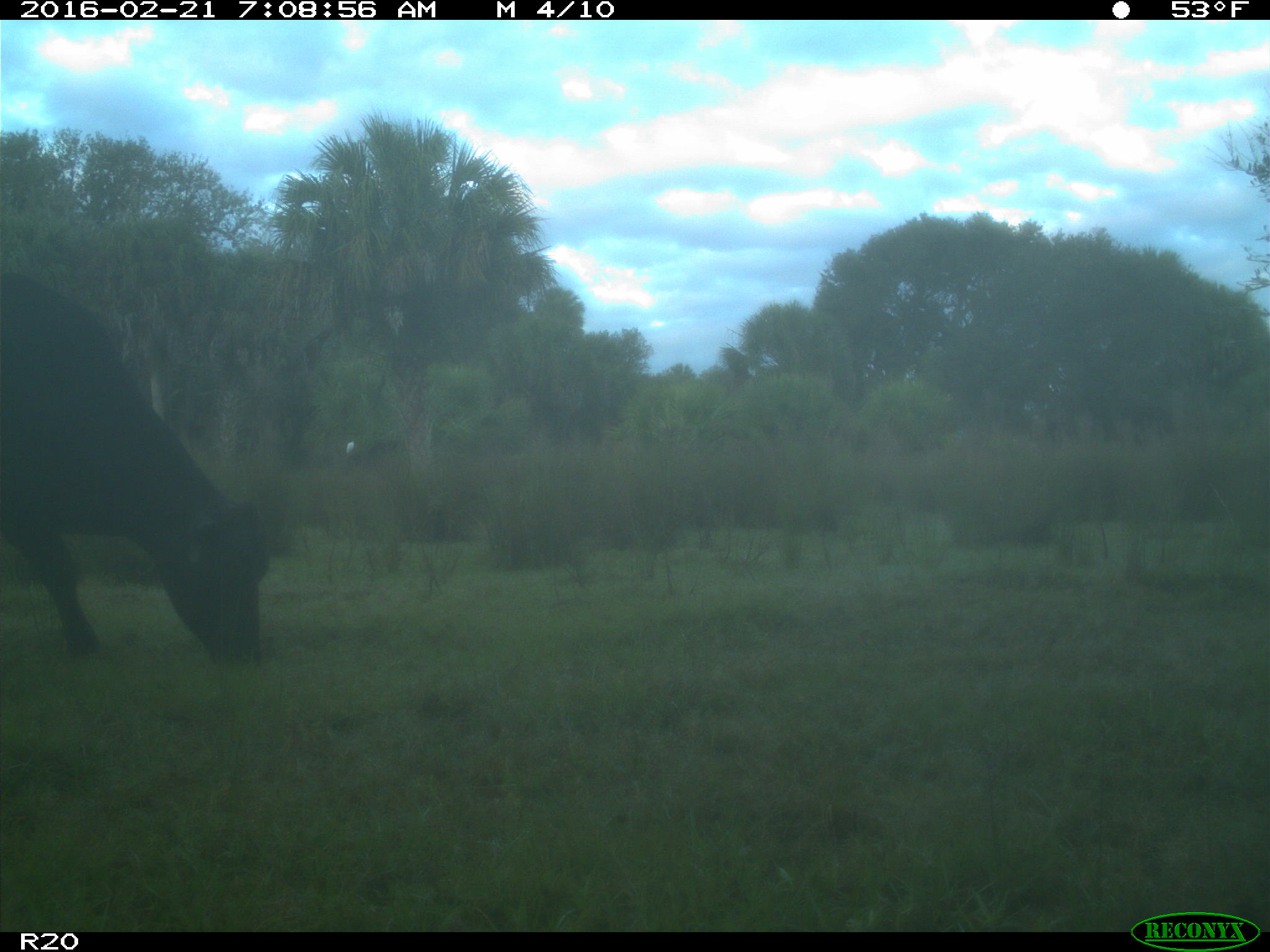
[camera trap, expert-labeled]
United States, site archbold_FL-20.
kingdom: Animalia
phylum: Chordata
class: Mammalia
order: Artiodactyla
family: Bovidae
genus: Bos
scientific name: Bos taurus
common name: domestic cow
Bos taurus (domestic cow).